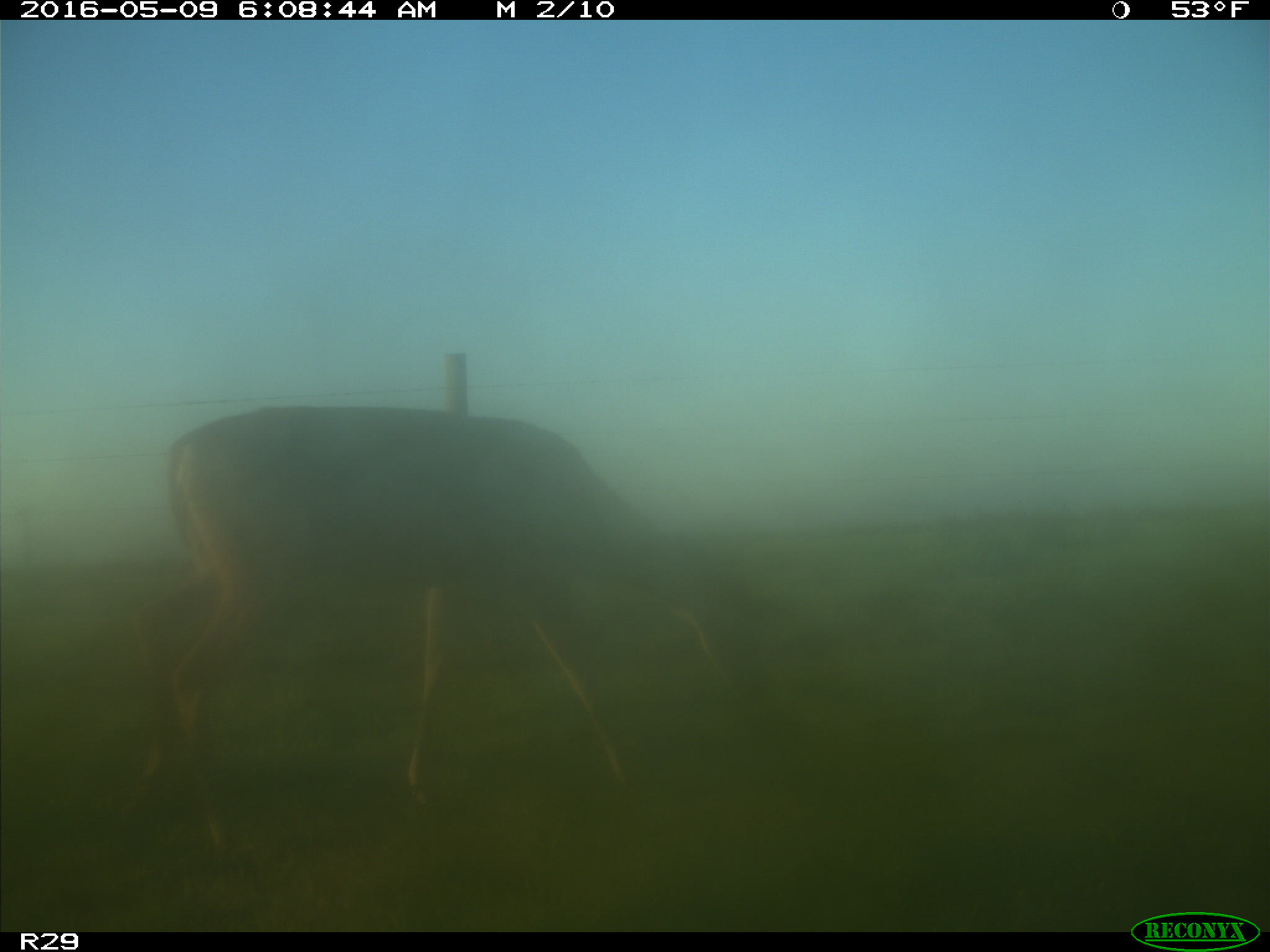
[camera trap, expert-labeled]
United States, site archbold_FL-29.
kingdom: Animalia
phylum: Chordata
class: Mammalia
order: Artiodactyla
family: Cervidae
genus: Odocoileus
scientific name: Odocoileus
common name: deer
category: unidentified deer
Unidentified deer (deer) (Odocoileus).